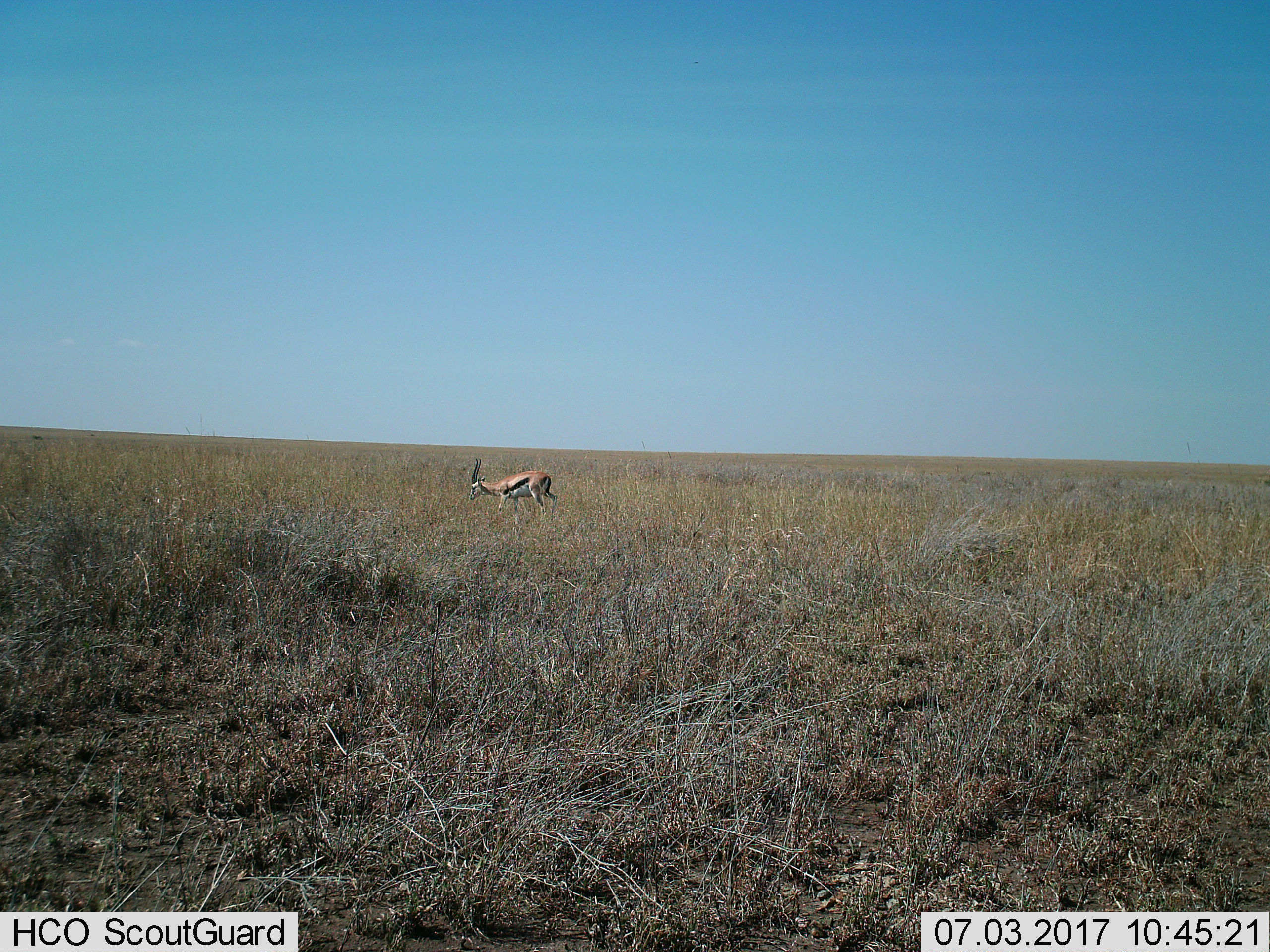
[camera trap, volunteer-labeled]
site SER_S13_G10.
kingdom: Animalia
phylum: Chordata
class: Mammalia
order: Artiodactyla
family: Bovidae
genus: Eudorcas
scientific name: Eudorcas thomsonii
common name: thomson's gazelle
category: gazellethomsons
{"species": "gazellethomsons (thomson's gazelle) (Eudorcas thomsonii)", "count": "1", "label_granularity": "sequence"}